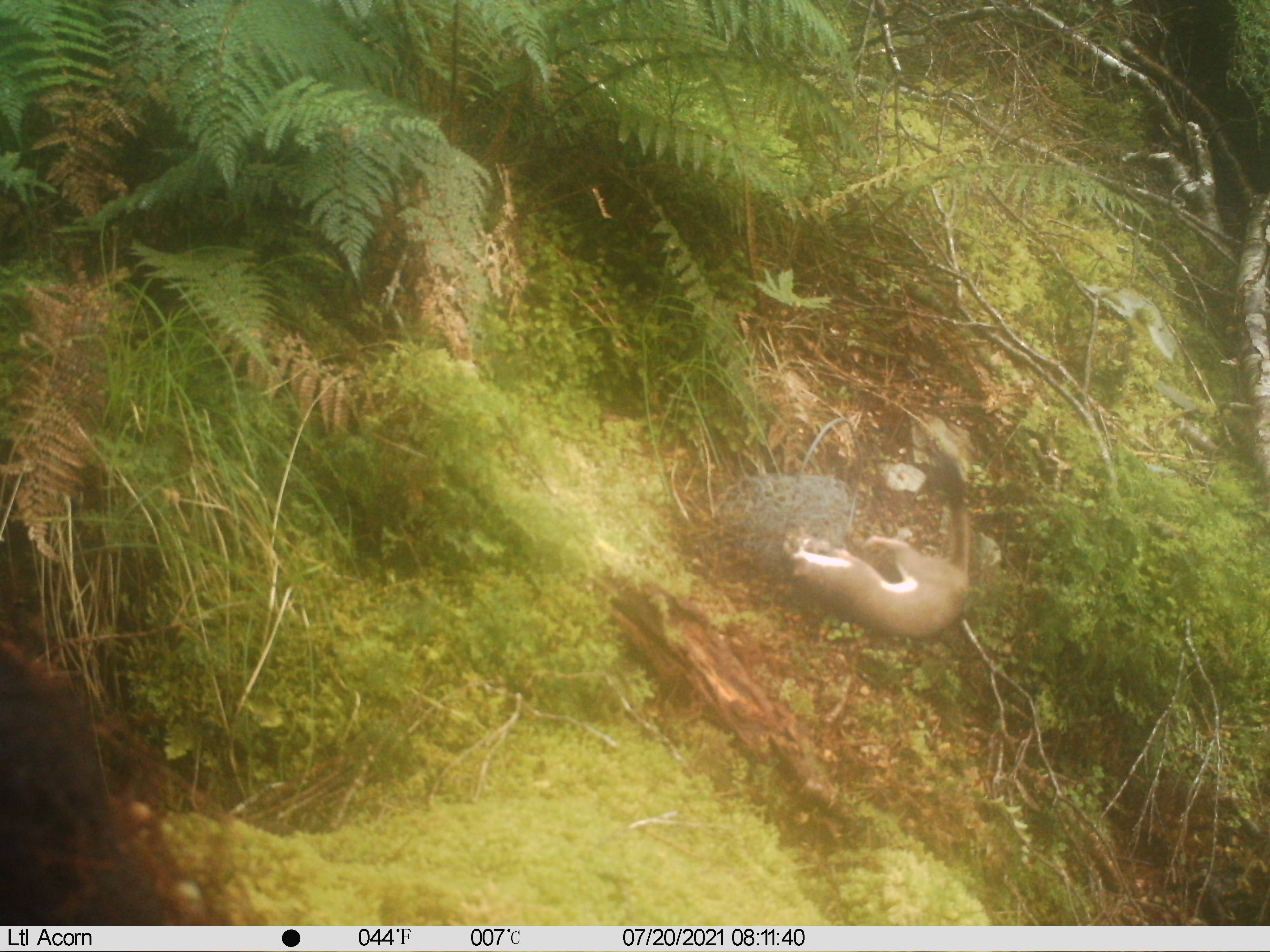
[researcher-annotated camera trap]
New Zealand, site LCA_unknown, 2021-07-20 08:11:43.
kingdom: Animalia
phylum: Chordata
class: Mammalia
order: Carnivora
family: Mustelidae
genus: Mustela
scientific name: Mustela erminea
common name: stoat